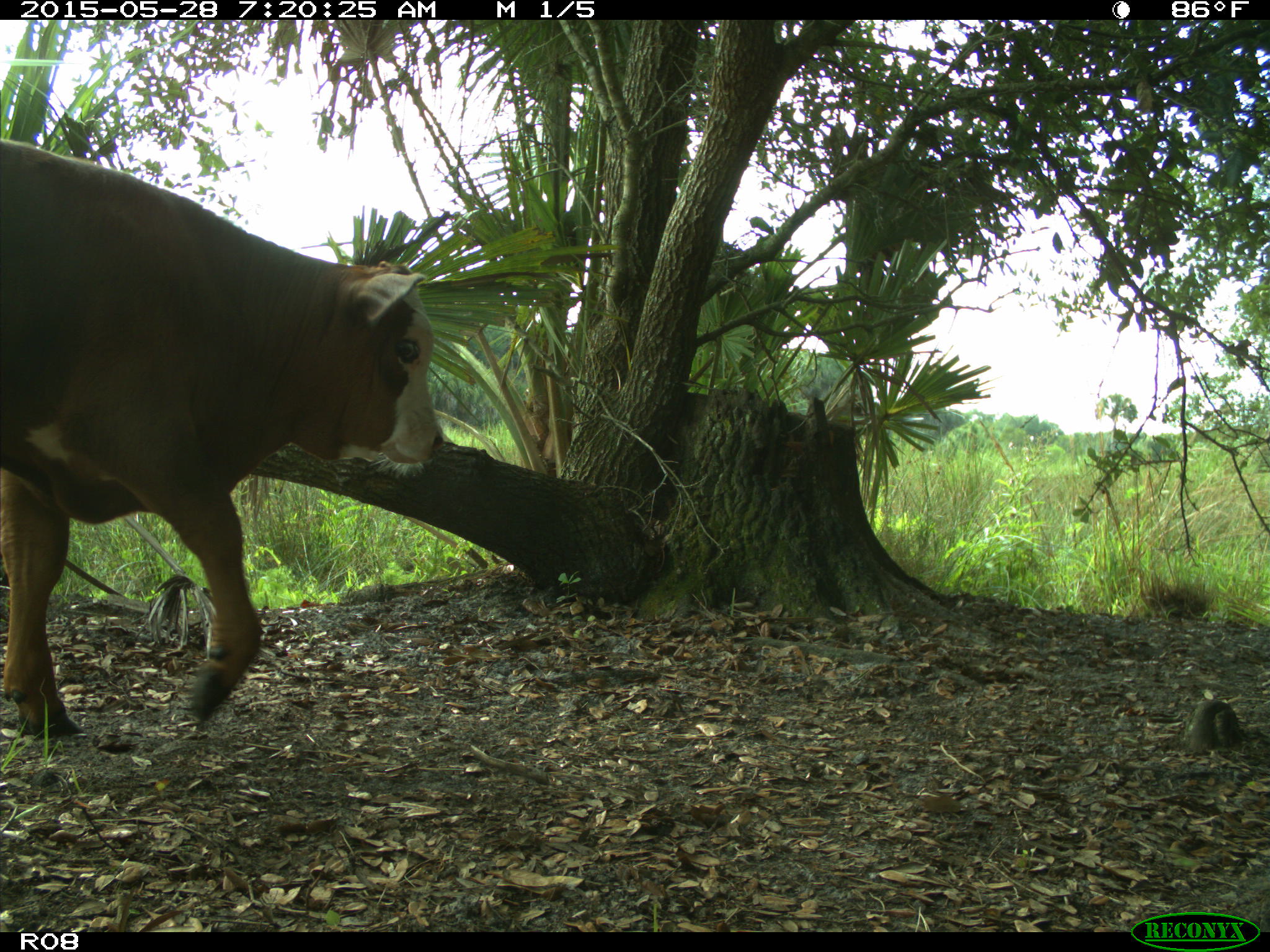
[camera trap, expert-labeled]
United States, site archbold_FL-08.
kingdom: Animalia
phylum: Chordata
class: Mammalia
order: Artiodactyla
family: Bovidae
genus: Bos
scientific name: Bos taurus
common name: domestic cow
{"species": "Bos taurus (domestic cow)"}